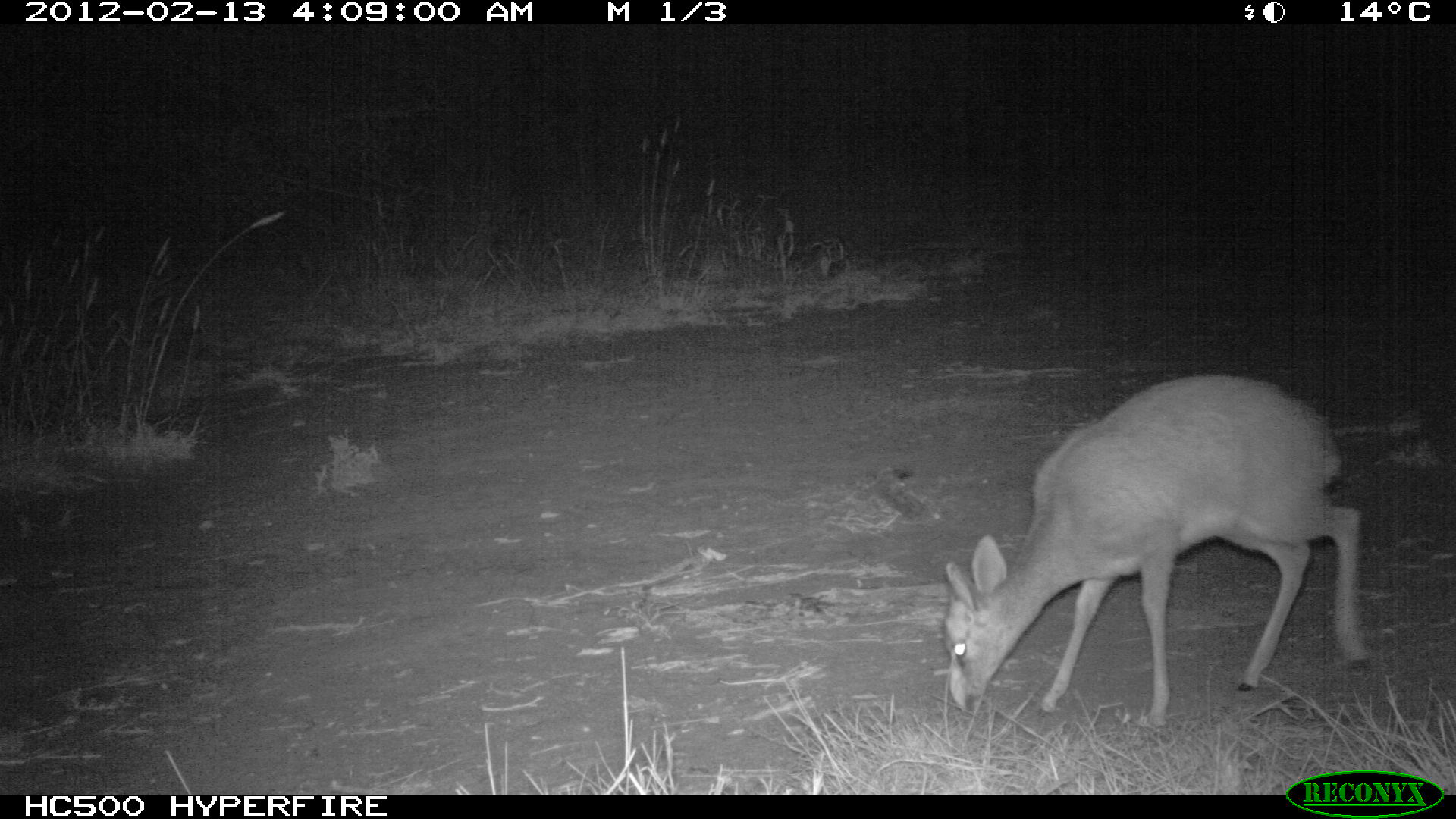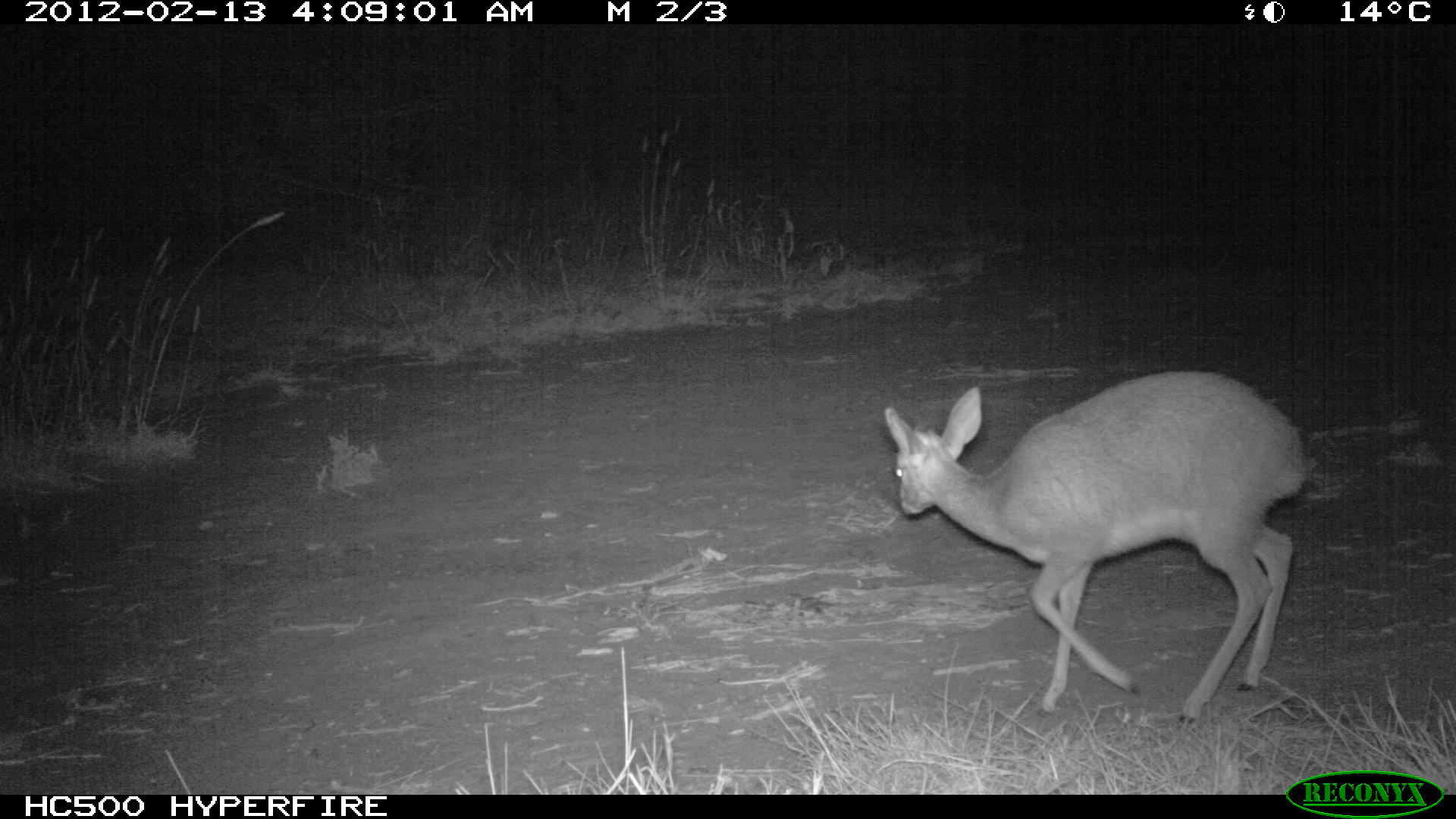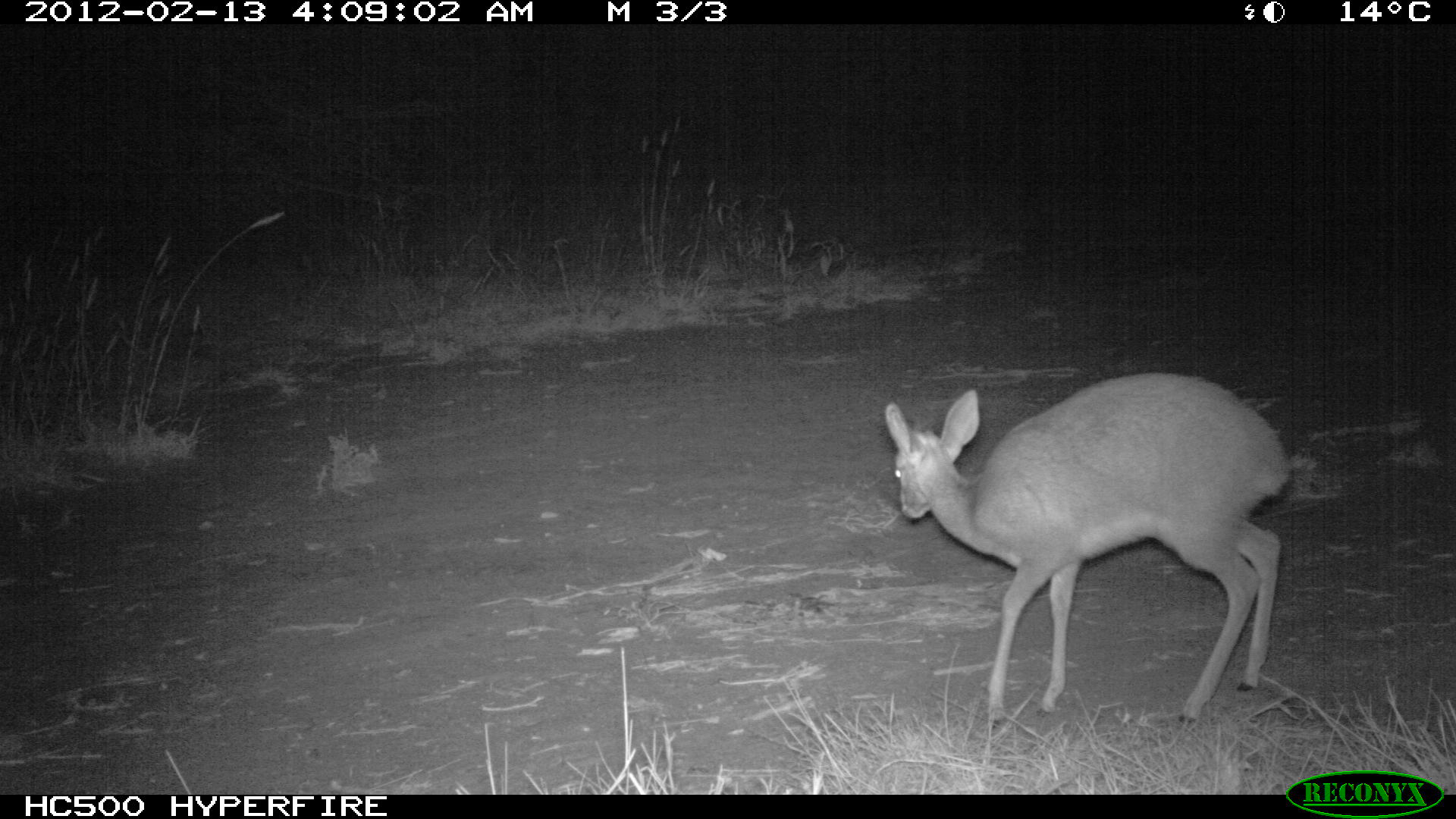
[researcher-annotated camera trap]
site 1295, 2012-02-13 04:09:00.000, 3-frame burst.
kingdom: Animalia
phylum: Chordata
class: Mammalia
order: Artiodactyla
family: Bovidae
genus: Madoqua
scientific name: Madoqua guentheri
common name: günther's dik-dik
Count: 1.